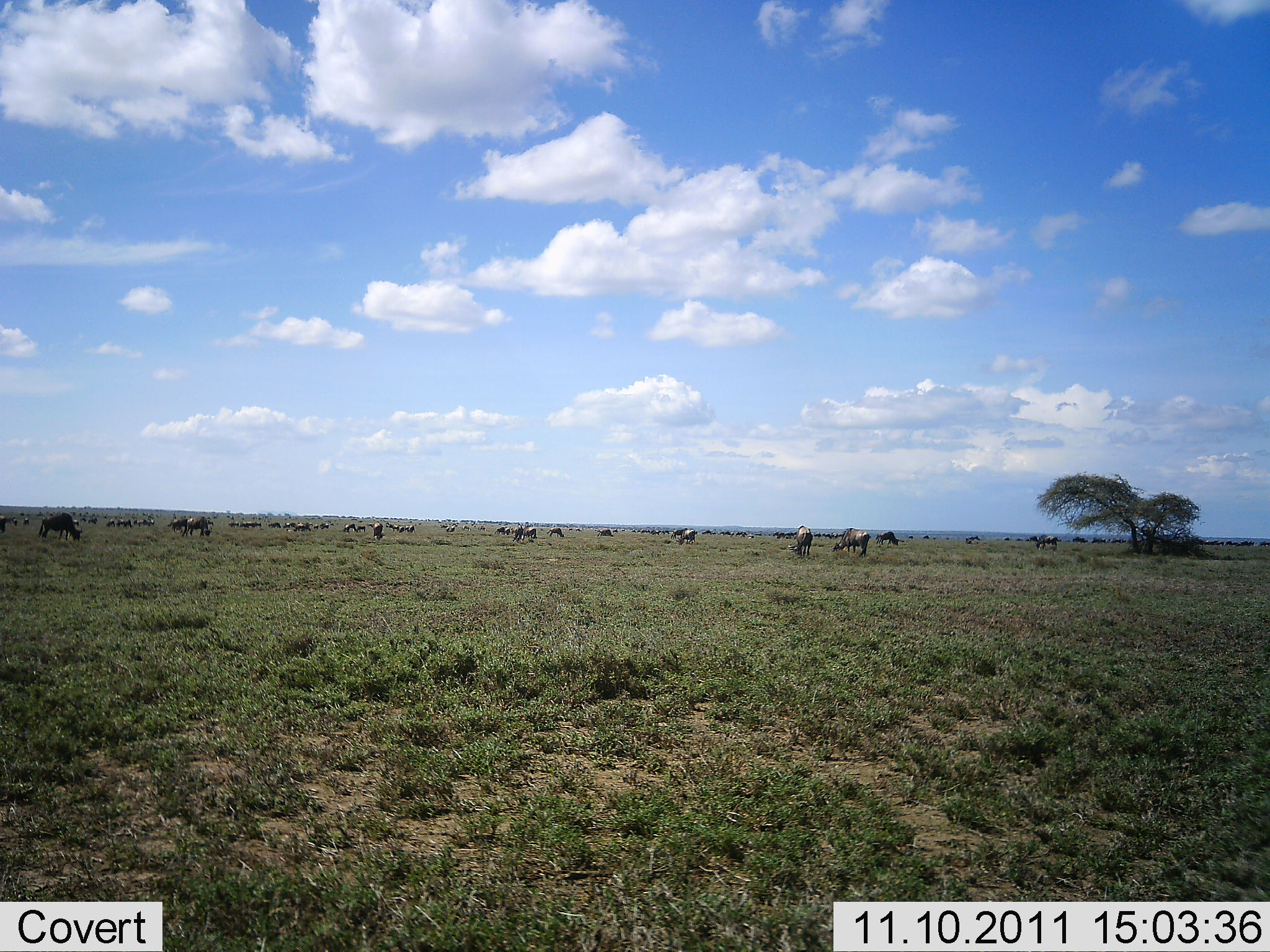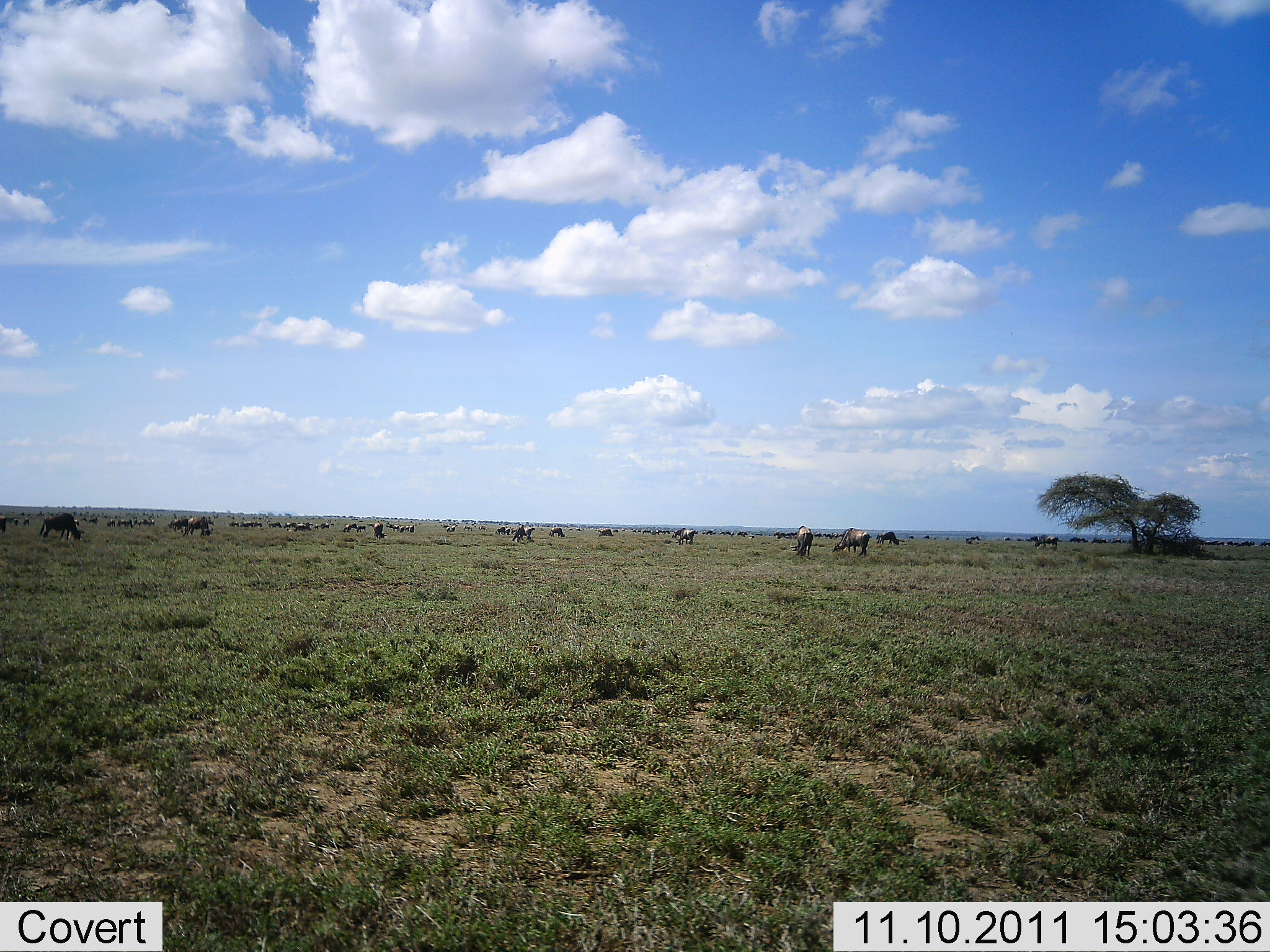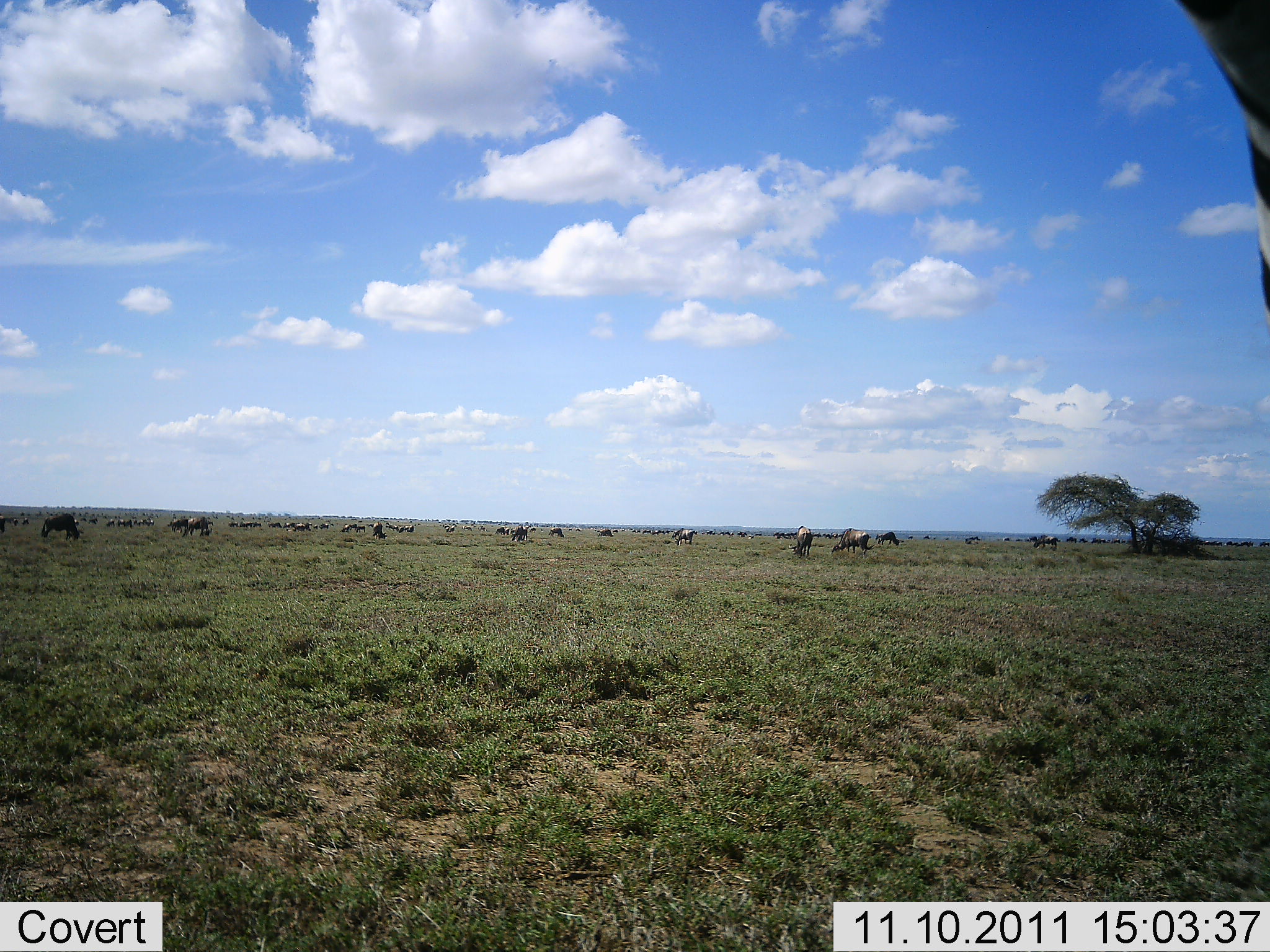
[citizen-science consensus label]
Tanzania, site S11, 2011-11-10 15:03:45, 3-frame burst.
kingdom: Animalia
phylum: Chordata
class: Mammalia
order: Artiodactyla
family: Bovidae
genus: Connochaetes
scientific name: Connochaetes taurinus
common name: blue wildebeest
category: wildebeest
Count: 11-50.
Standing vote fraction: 42%.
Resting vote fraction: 8%.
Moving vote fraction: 8%.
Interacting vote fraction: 0%.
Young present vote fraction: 0%.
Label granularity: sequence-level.